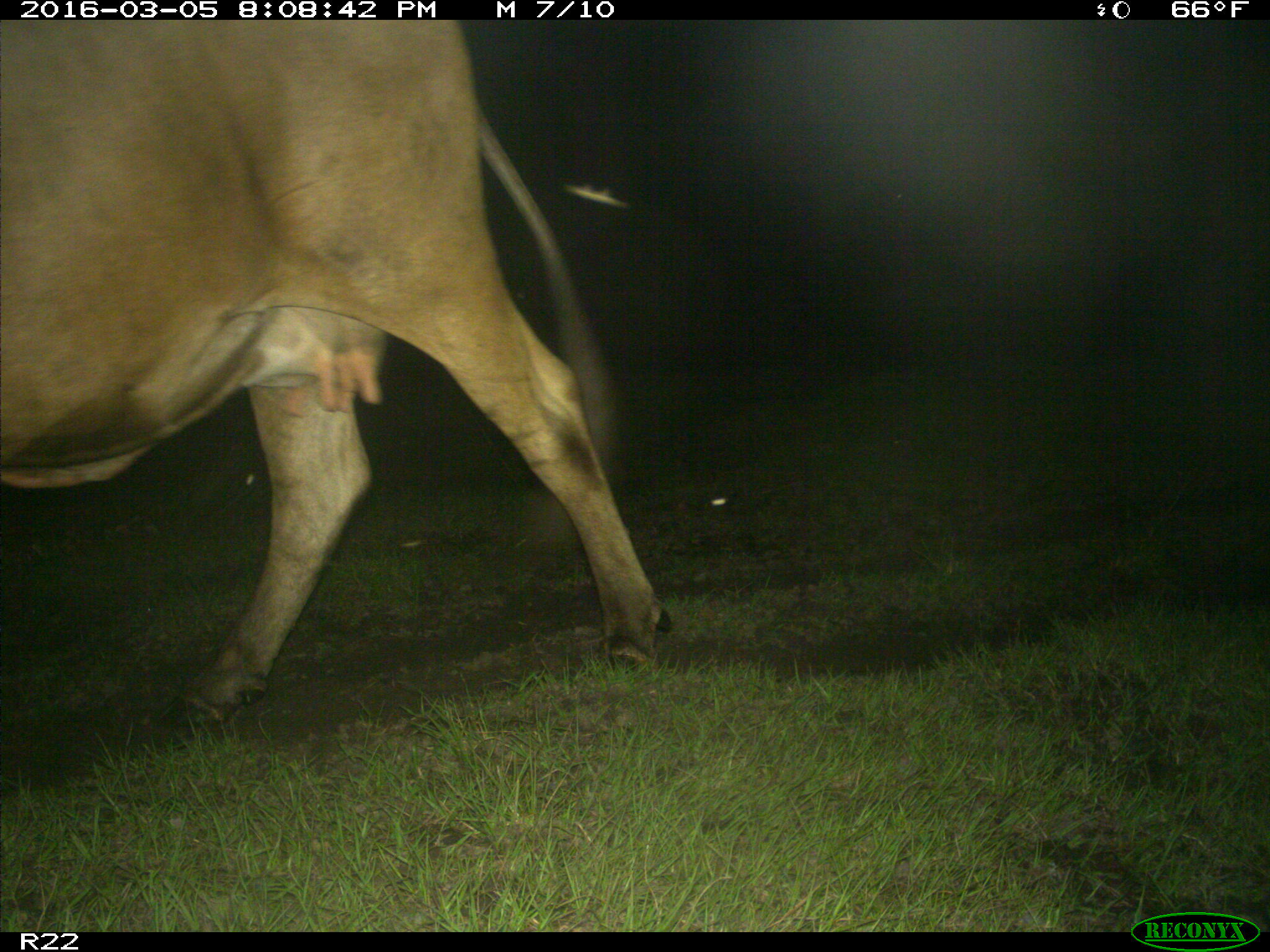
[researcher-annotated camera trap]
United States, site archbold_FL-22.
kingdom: Animalia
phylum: Chordata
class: Mammalia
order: Artiodactyla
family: Bovidae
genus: Bos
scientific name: Bos taurus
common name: domestic cow